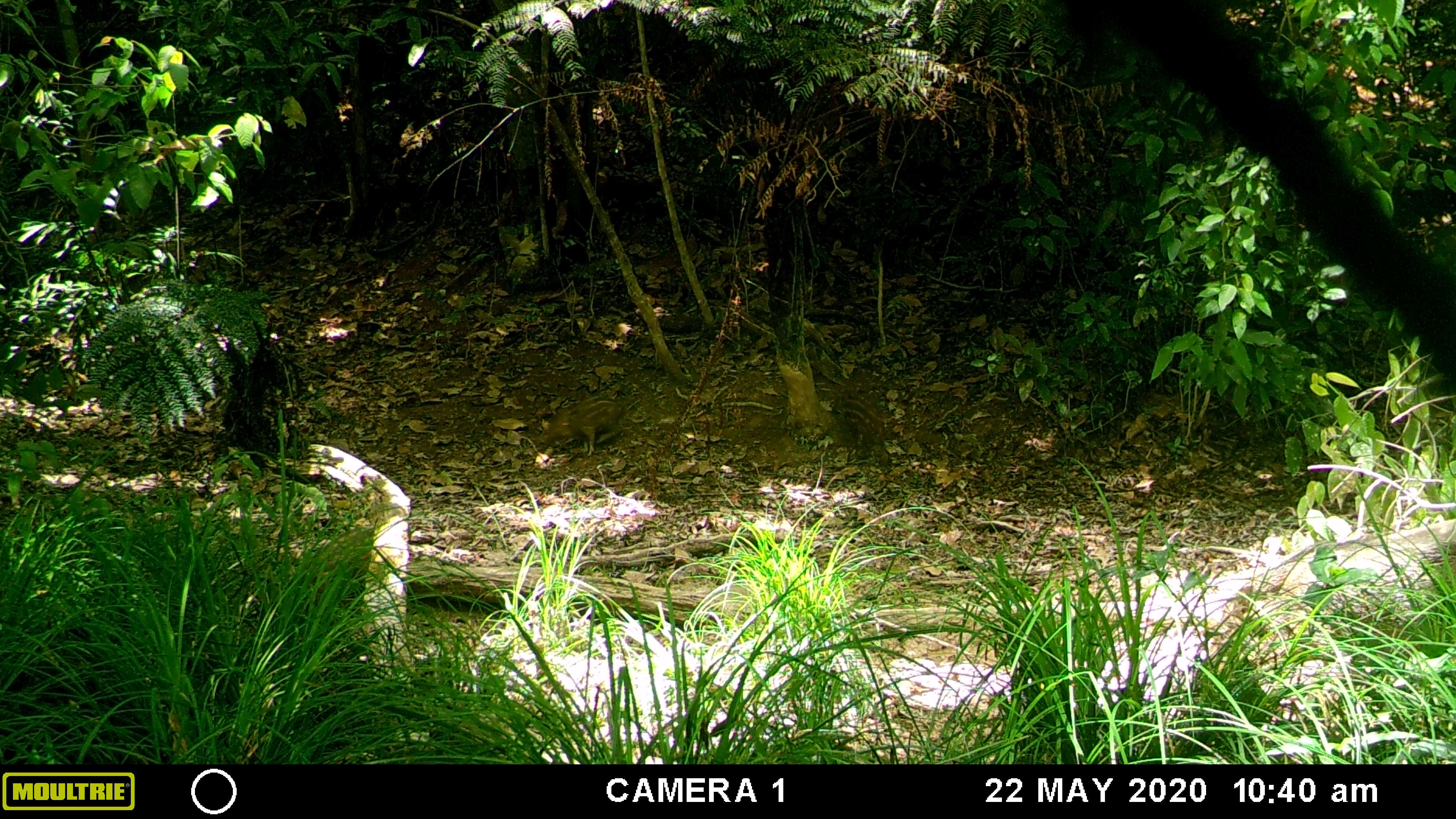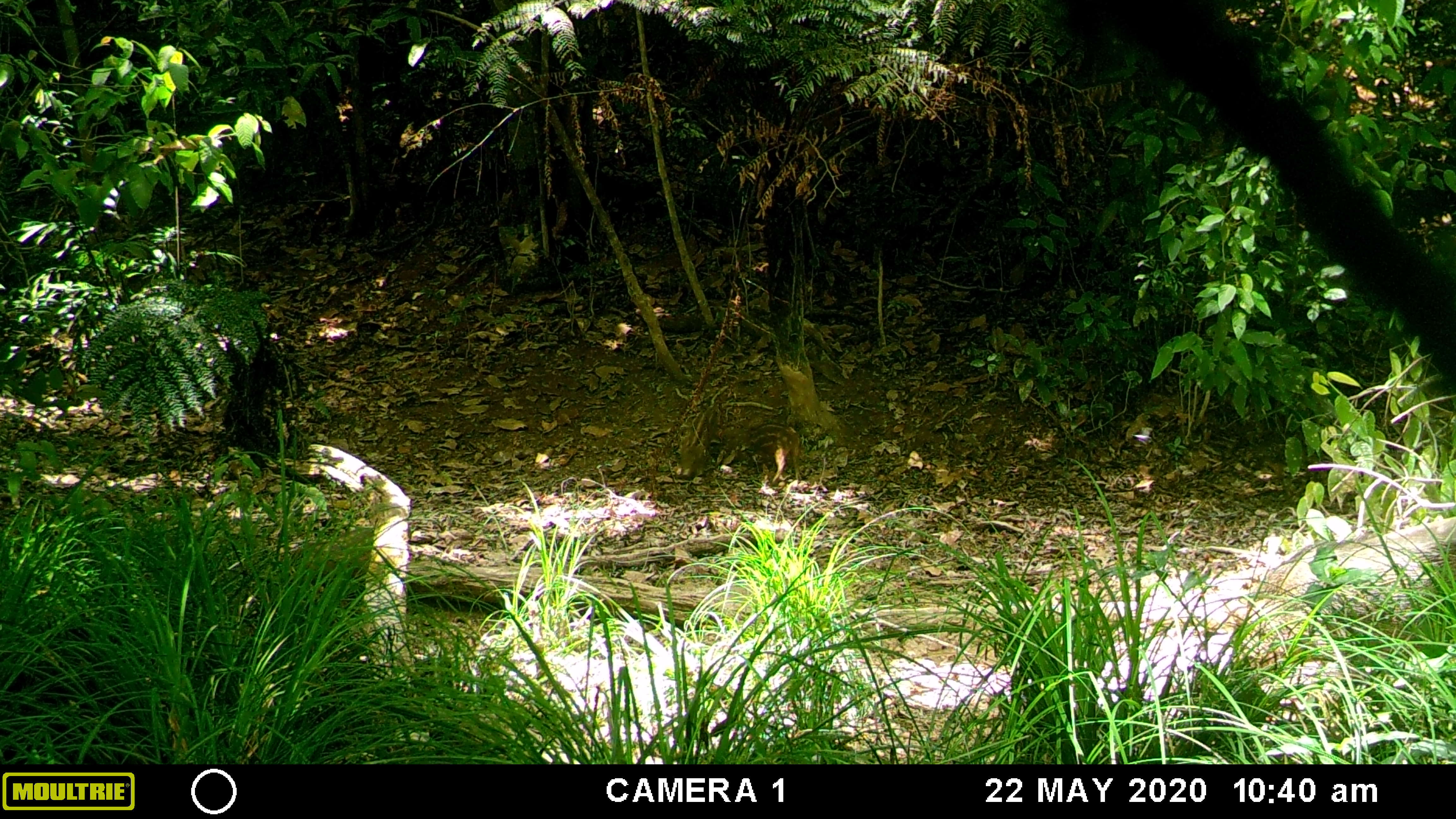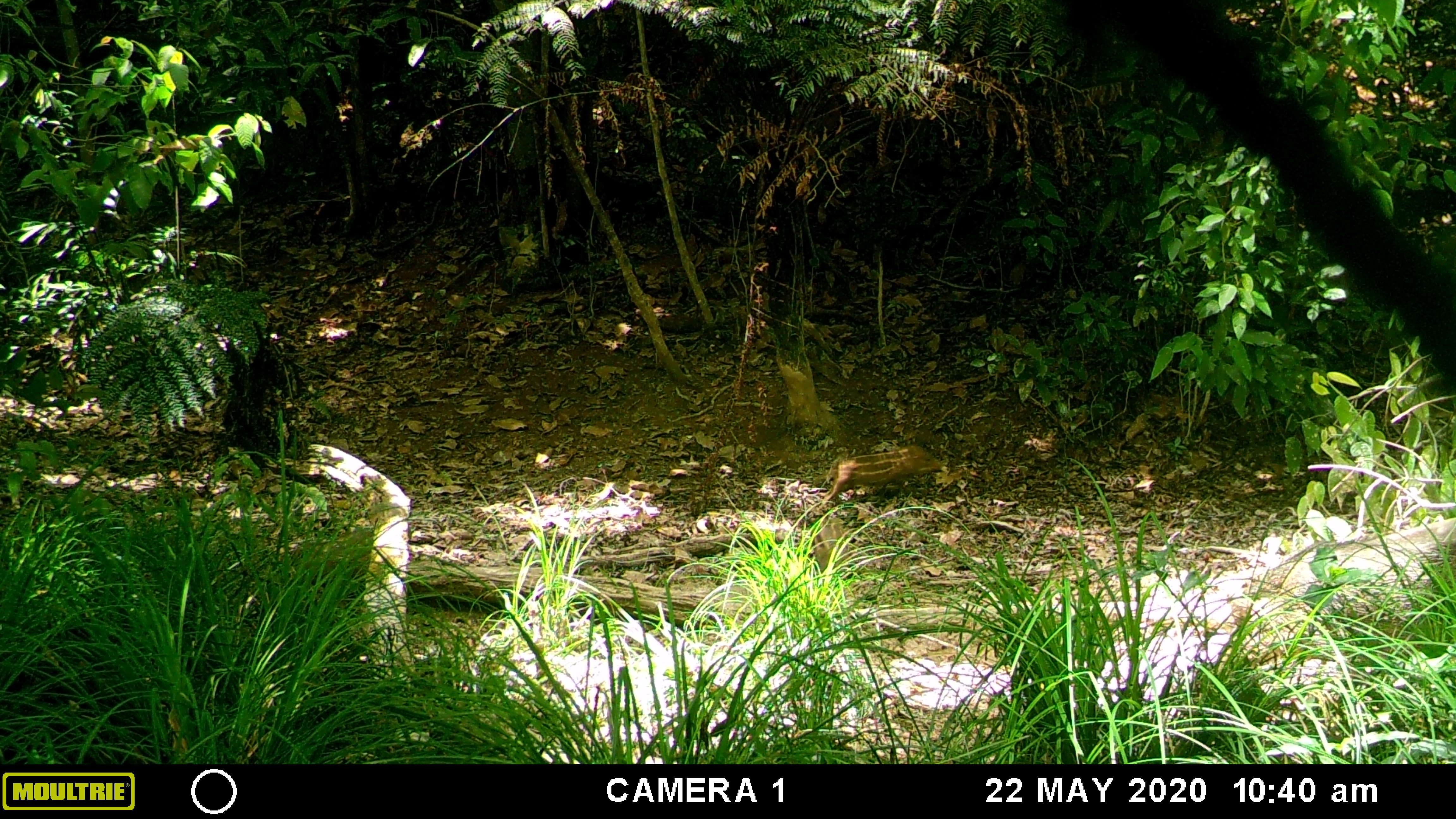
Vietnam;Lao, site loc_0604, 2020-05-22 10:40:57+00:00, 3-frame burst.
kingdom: Animalia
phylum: Chordata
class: Mammalia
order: Artiodactyla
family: Suidae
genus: Sus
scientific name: Sus scrofa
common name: eurasian wild pig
Eurasian wild pig (Sus scrofa). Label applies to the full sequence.